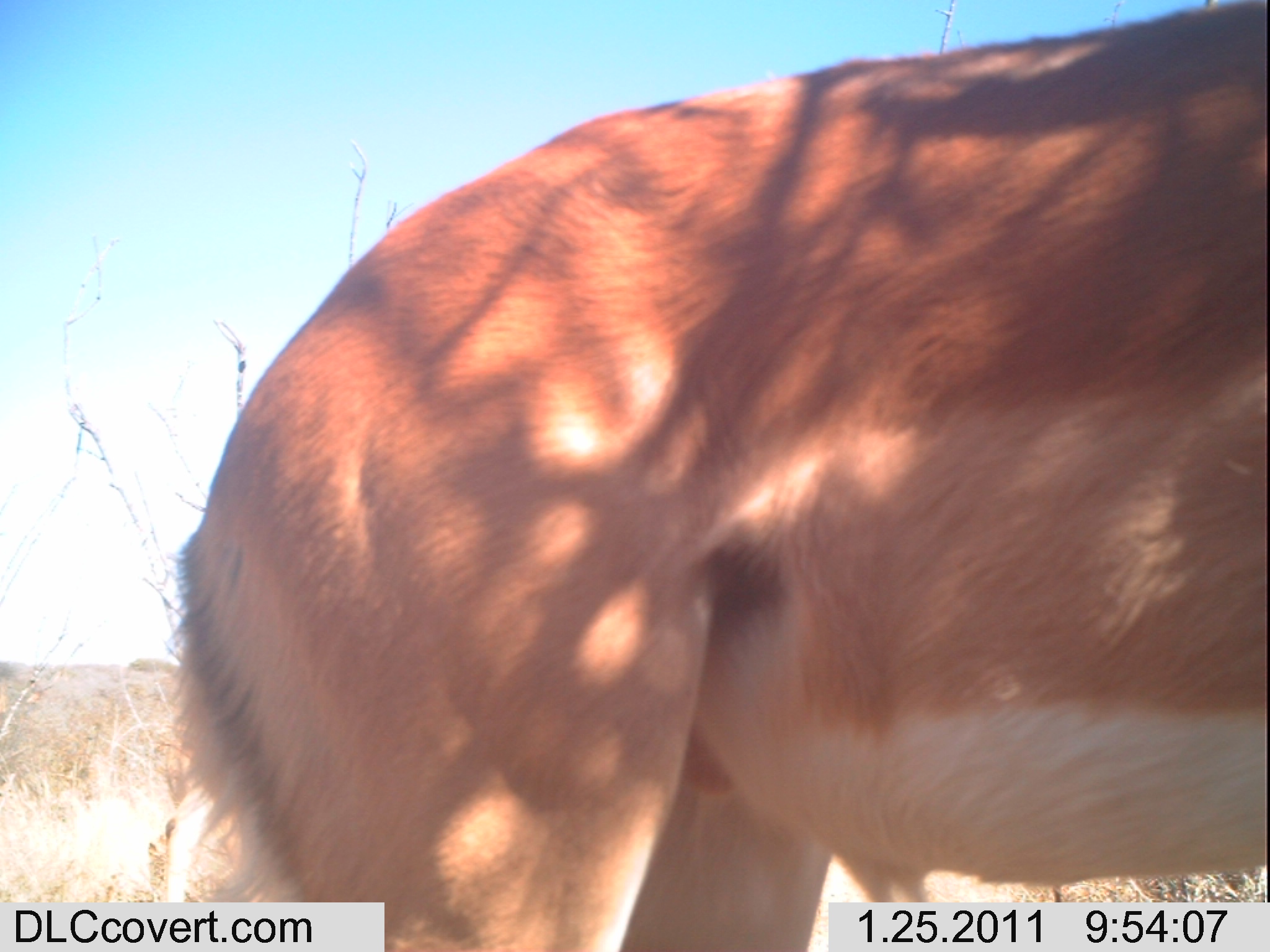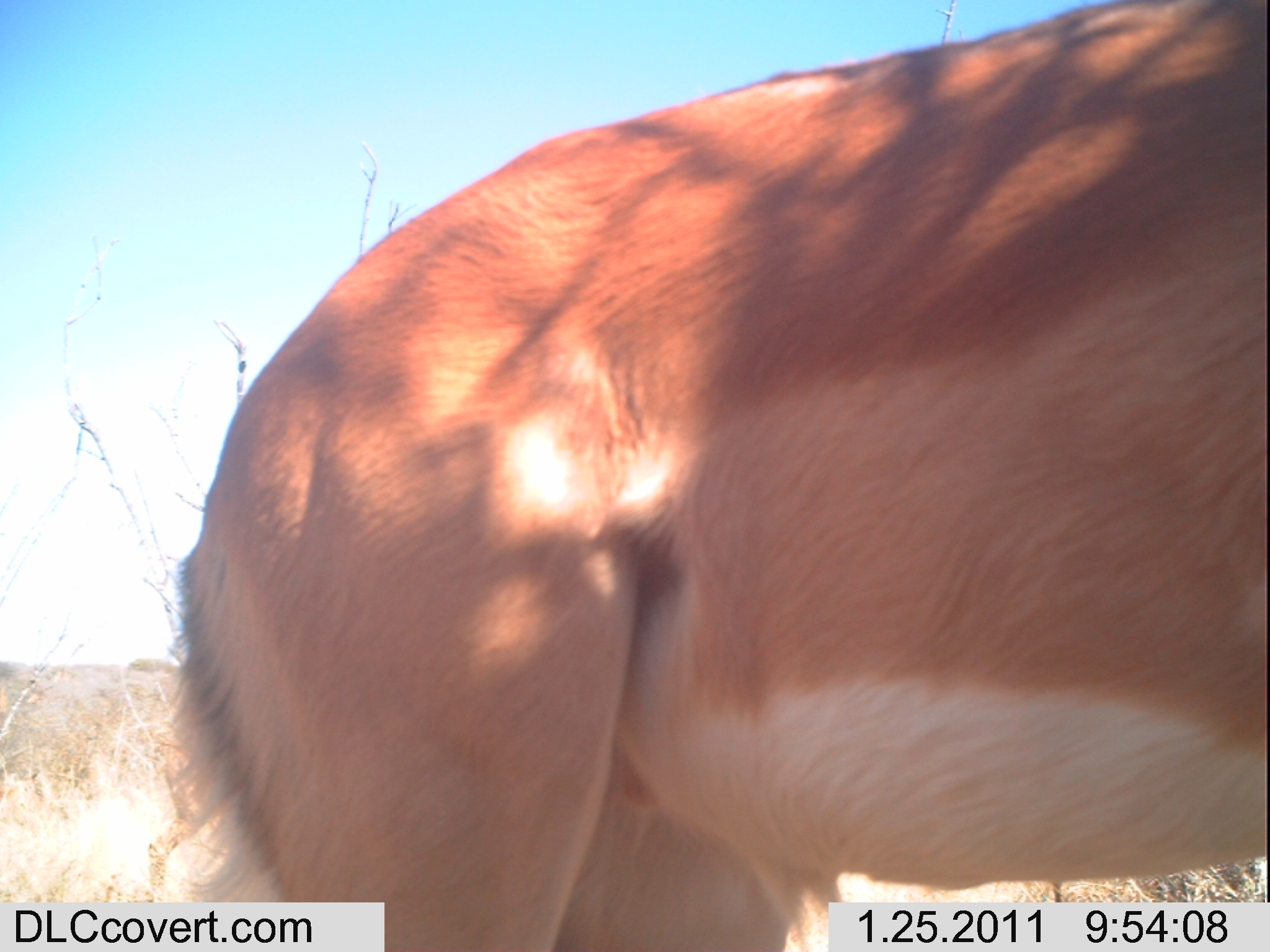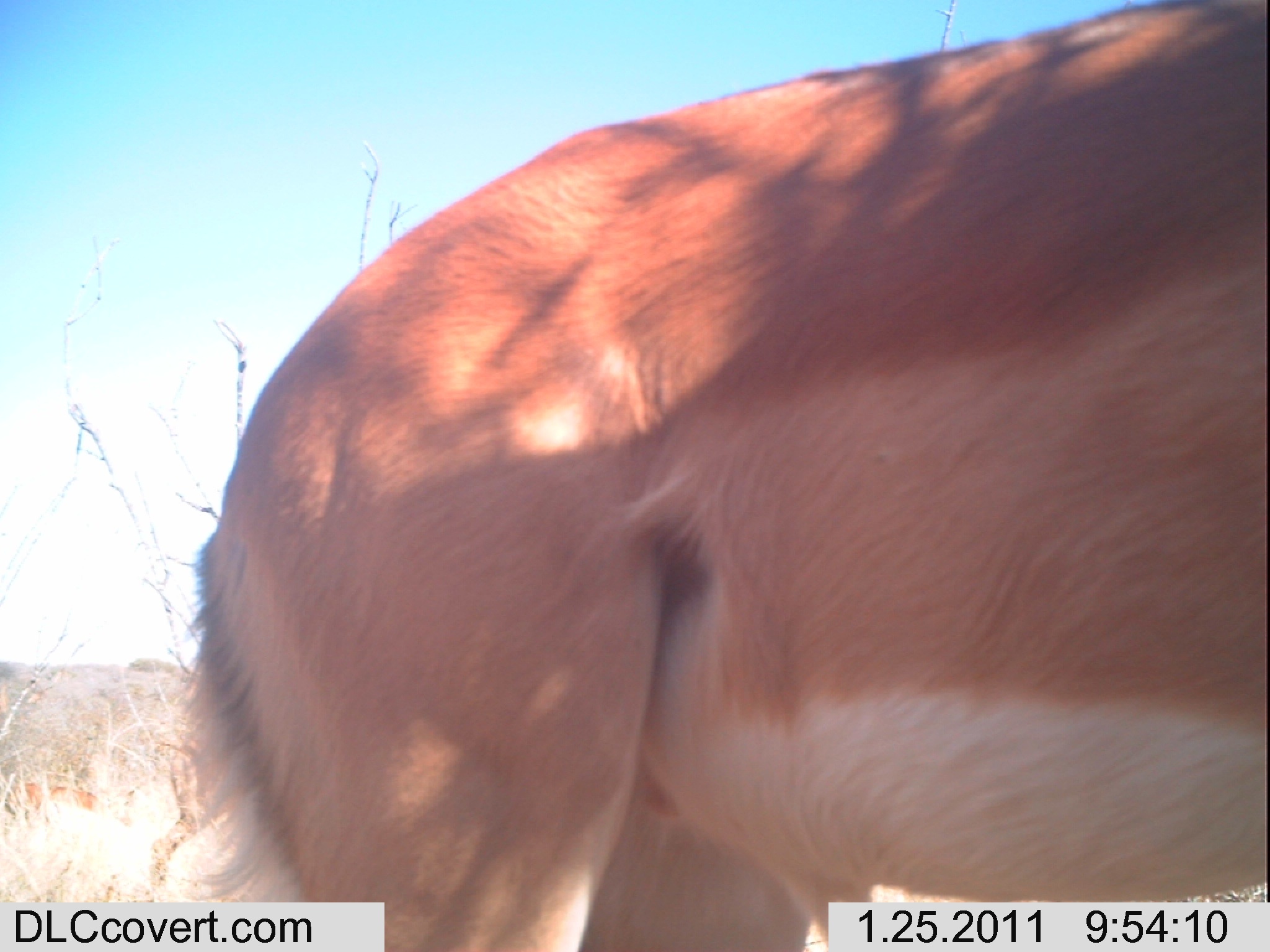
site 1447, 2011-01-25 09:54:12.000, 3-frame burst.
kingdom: Animalia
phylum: Chordata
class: Mammalia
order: Artiodactyla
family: Bovidae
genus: Aepyceros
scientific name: Aepyceros melampus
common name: impala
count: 2